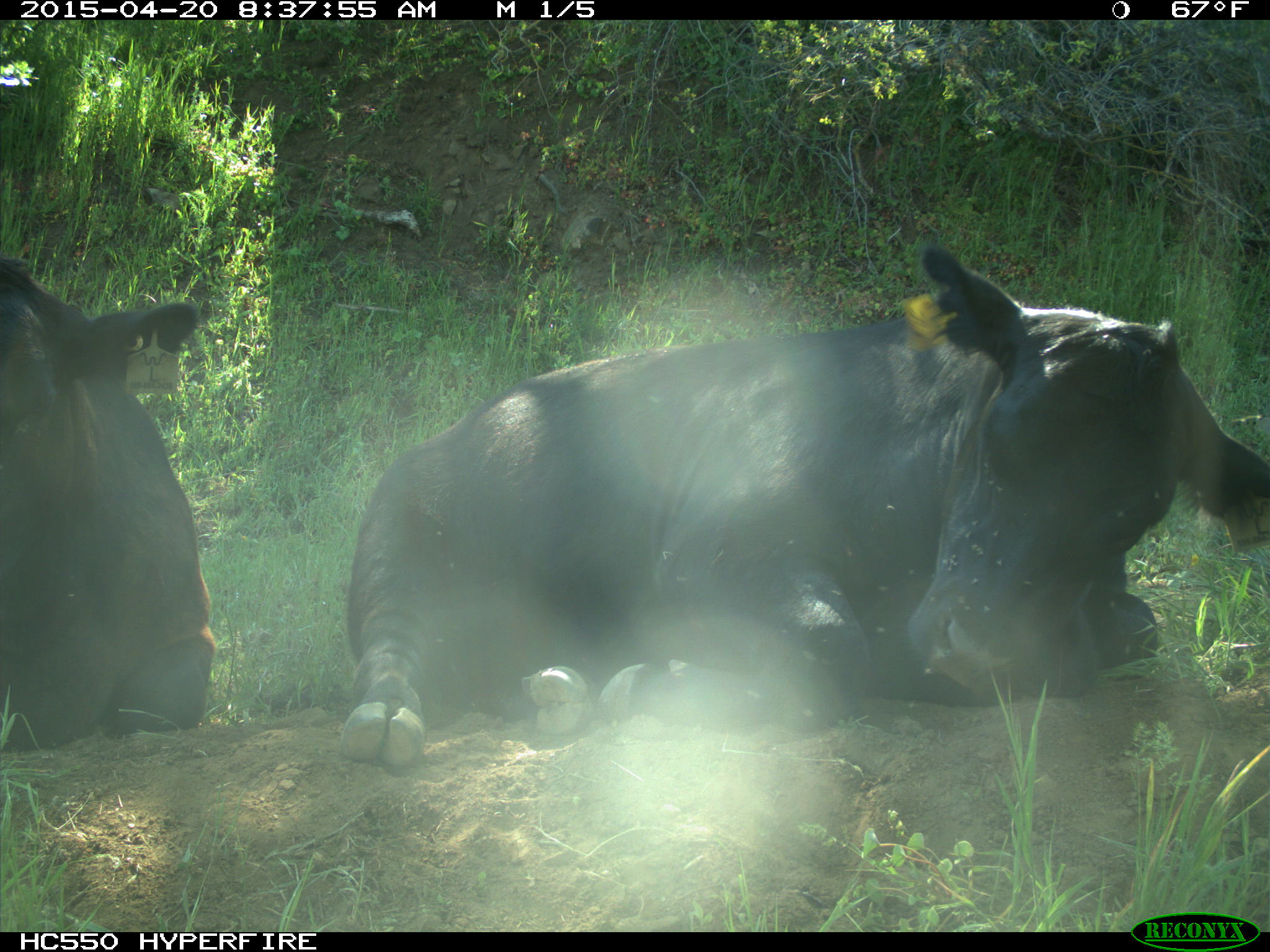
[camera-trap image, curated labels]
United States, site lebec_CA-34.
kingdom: Animalia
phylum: Chordata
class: Mammalia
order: Artiodactyla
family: Bovidae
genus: Bos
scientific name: Bos taurus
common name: domestic cow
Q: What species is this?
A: Bos taurus (domestic cow).